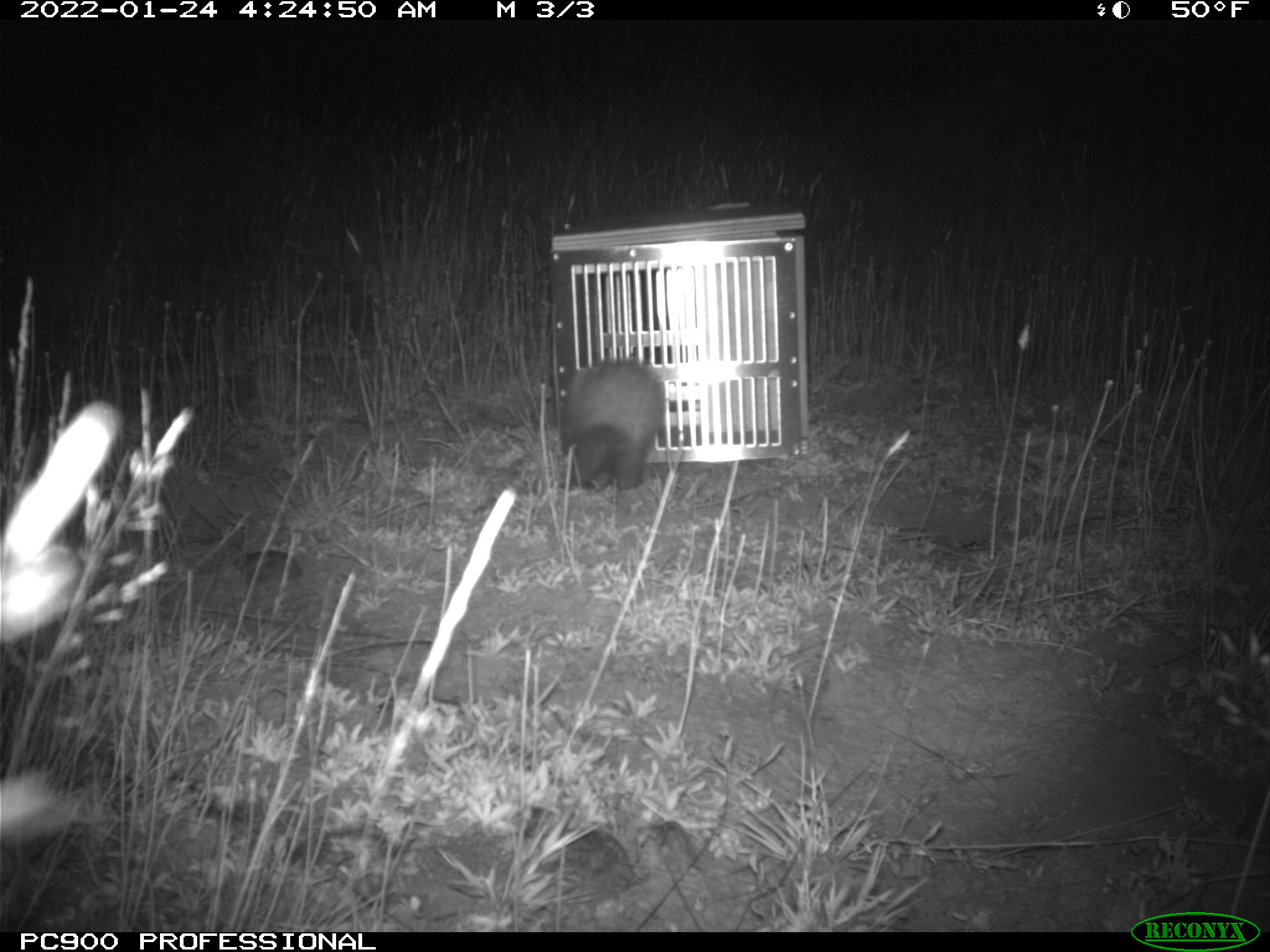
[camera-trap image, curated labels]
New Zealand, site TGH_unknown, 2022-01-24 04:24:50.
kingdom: Animalia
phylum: Chordata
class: Mammalia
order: Carnivora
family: Mustelidae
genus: Mustela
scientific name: Mustela furo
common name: ferret